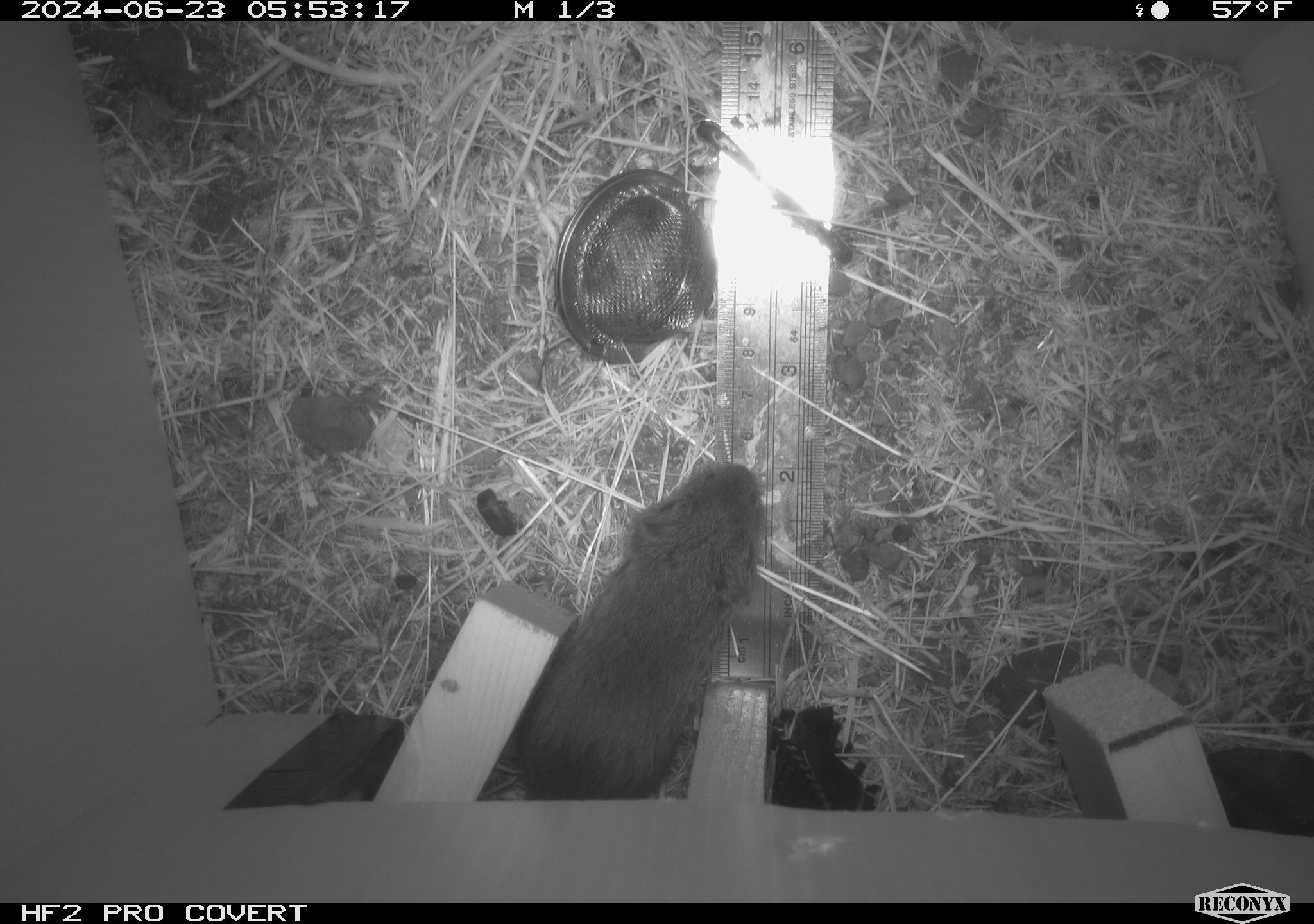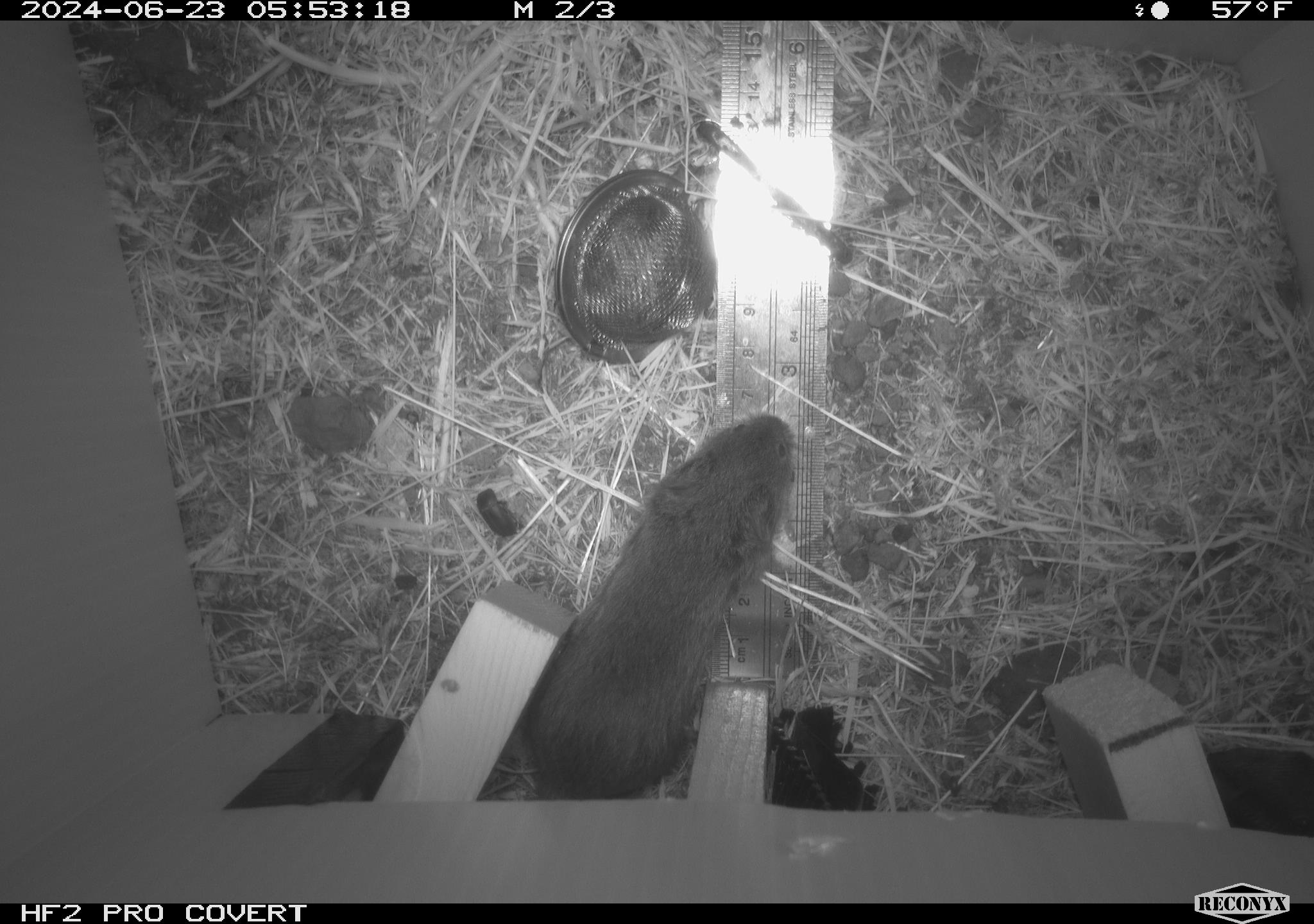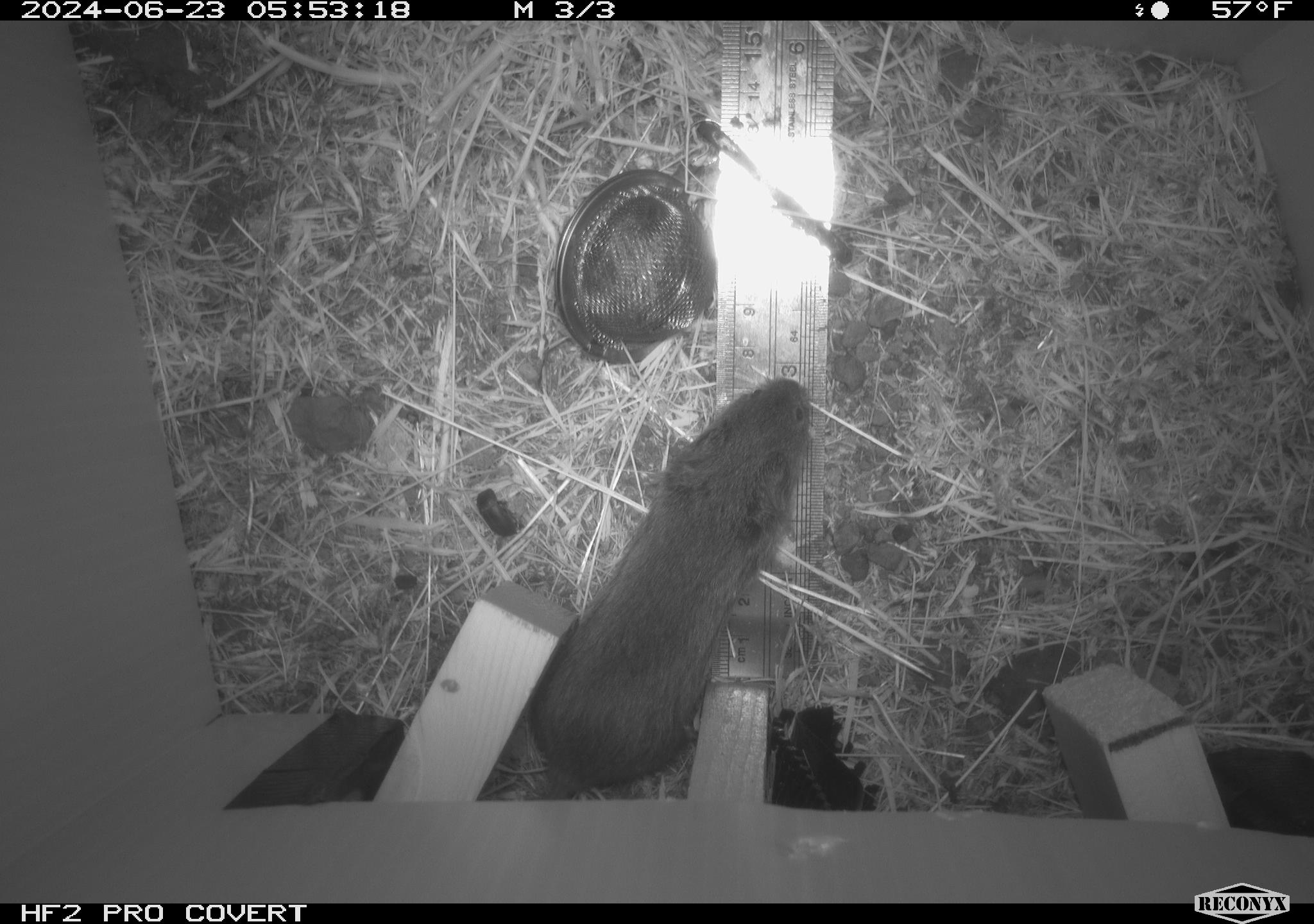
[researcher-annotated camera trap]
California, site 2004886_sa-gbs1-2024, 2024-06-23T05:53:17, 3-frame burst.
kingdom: Animalia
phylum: Chordata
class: Mammalia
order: Rodentia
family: Cricetidae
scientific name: Arvicolinae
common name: voles, lemmings, and muskrats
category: arvicolinae subfamily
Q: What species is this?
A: Arvicolinae subfamily (voles, lemmings, and muskrats) (Arvicolinae).